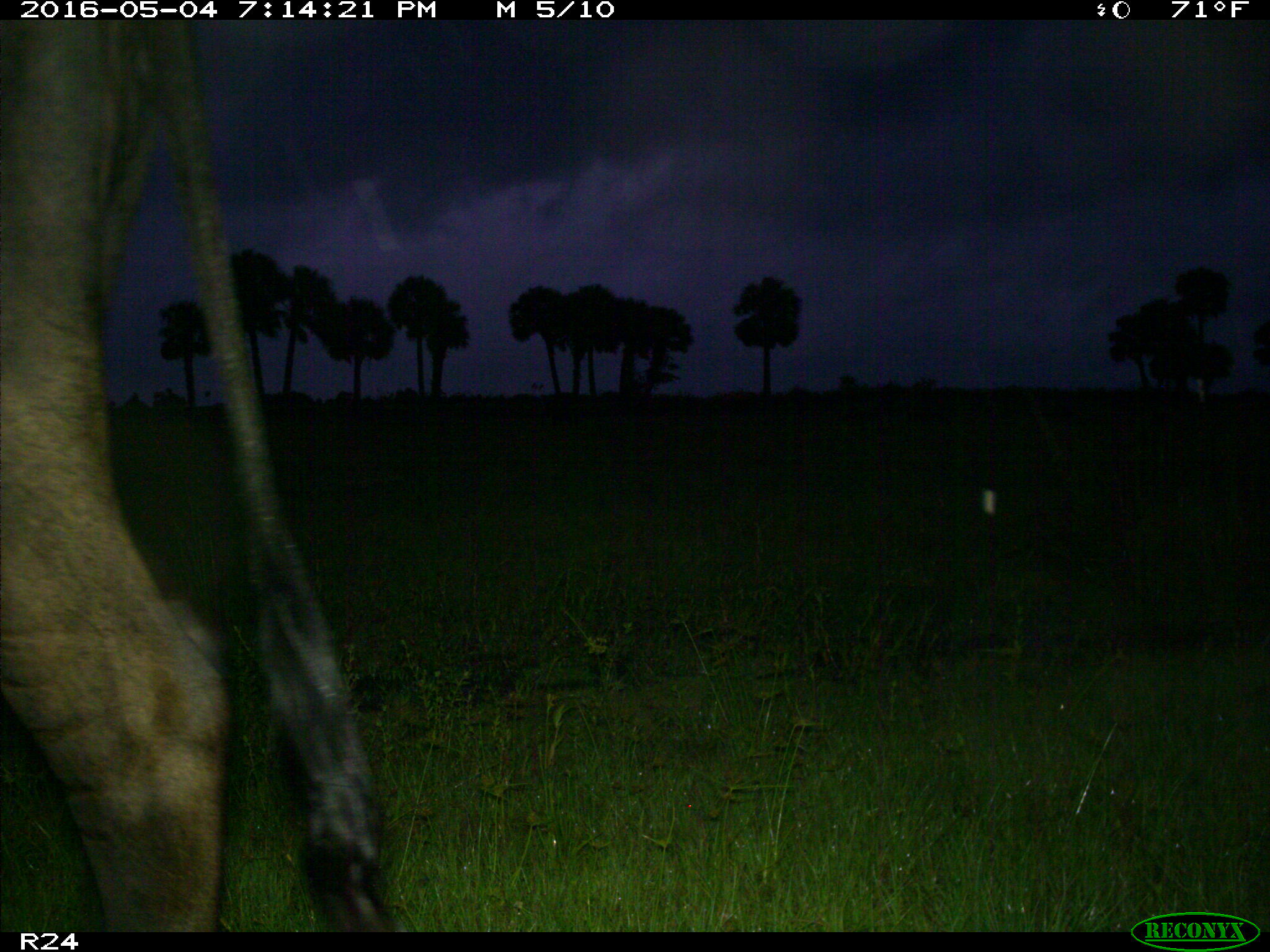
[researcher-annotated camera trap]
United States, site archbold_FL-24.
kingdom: Animalia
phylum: Chordata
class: Mammalia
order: Artiodactyla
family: Bovidae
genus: Bos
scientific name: Bos taurus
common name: domestic cow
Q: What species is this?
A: Bos taurus (domestic cow).